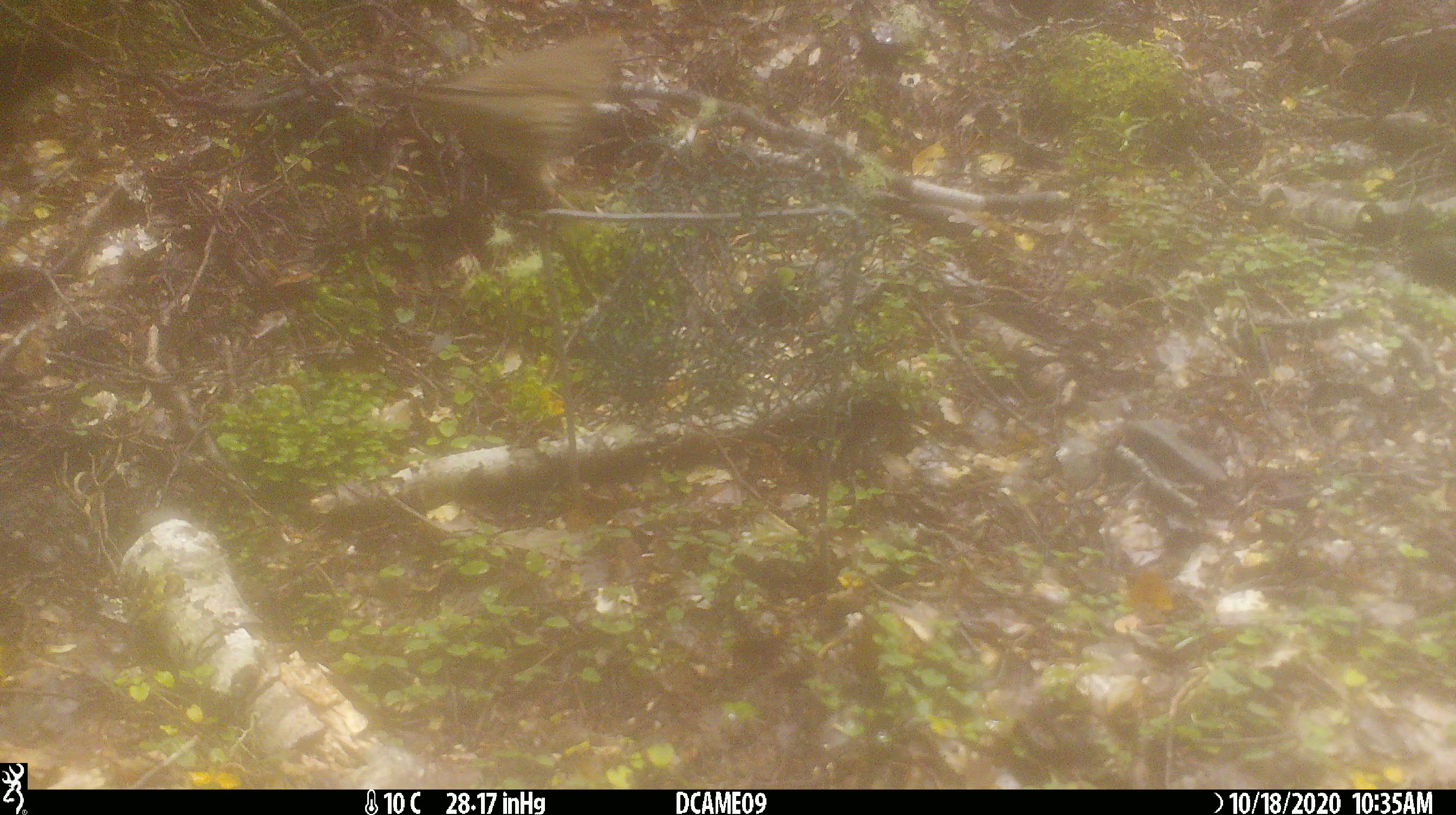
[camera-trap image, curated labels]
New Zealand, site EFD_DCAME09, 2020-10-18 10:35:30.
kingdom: Animalia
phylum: Chordata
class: Aves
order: Passeriformes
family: Turdidae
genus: Turdus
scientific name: Turdus philomelos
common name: song thrush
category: thrush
Thrush (song thrush) (Turdus philomelos).